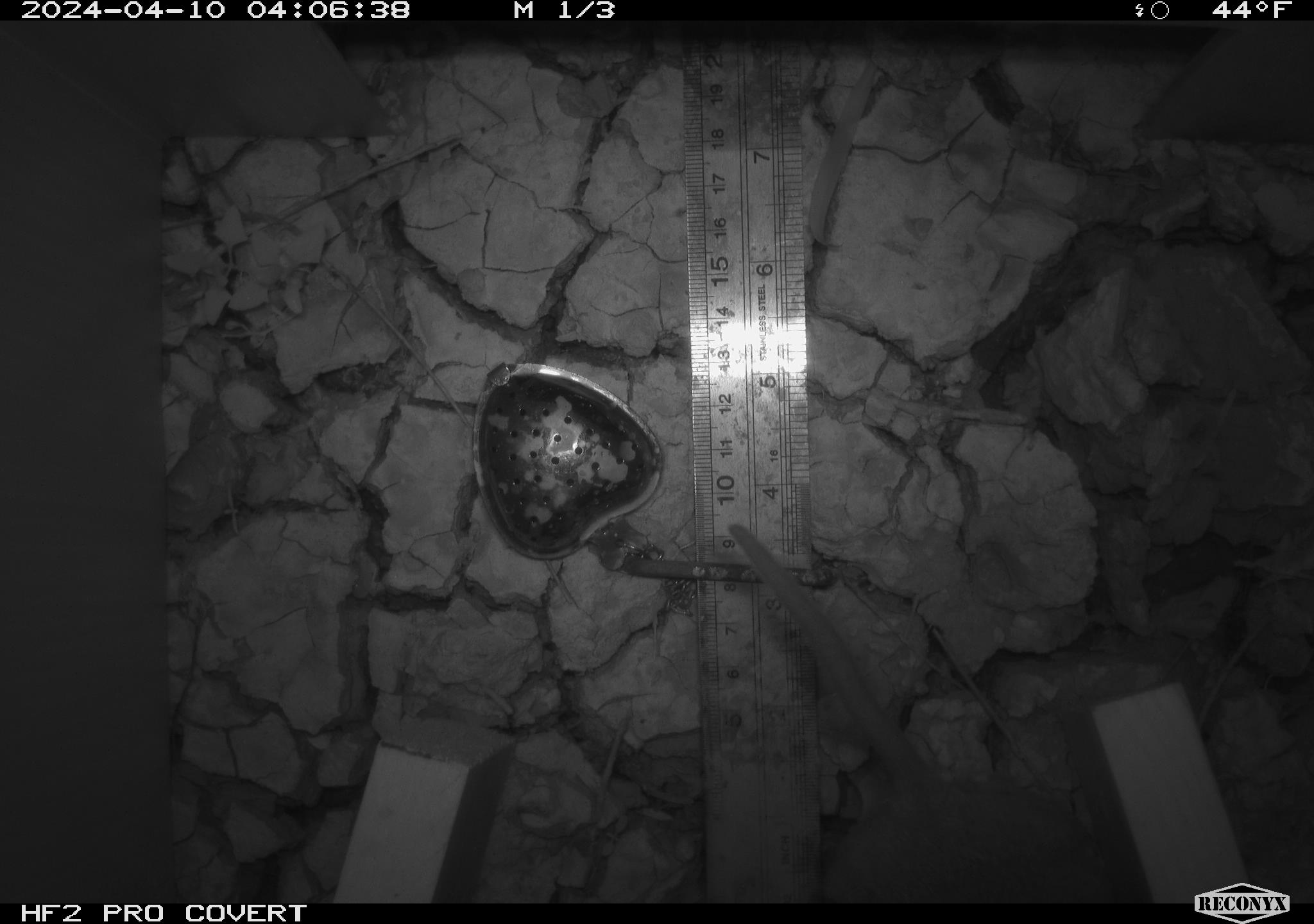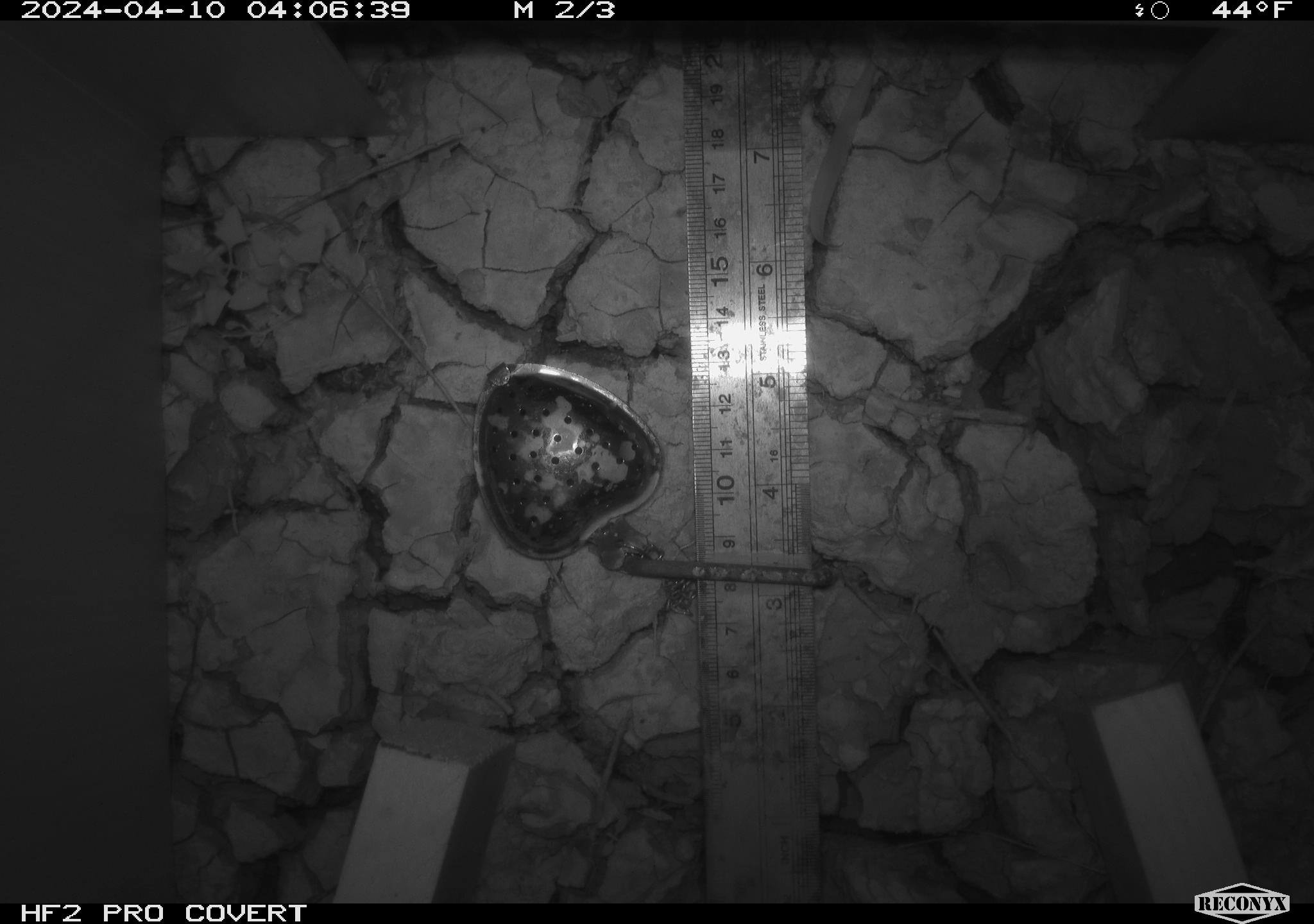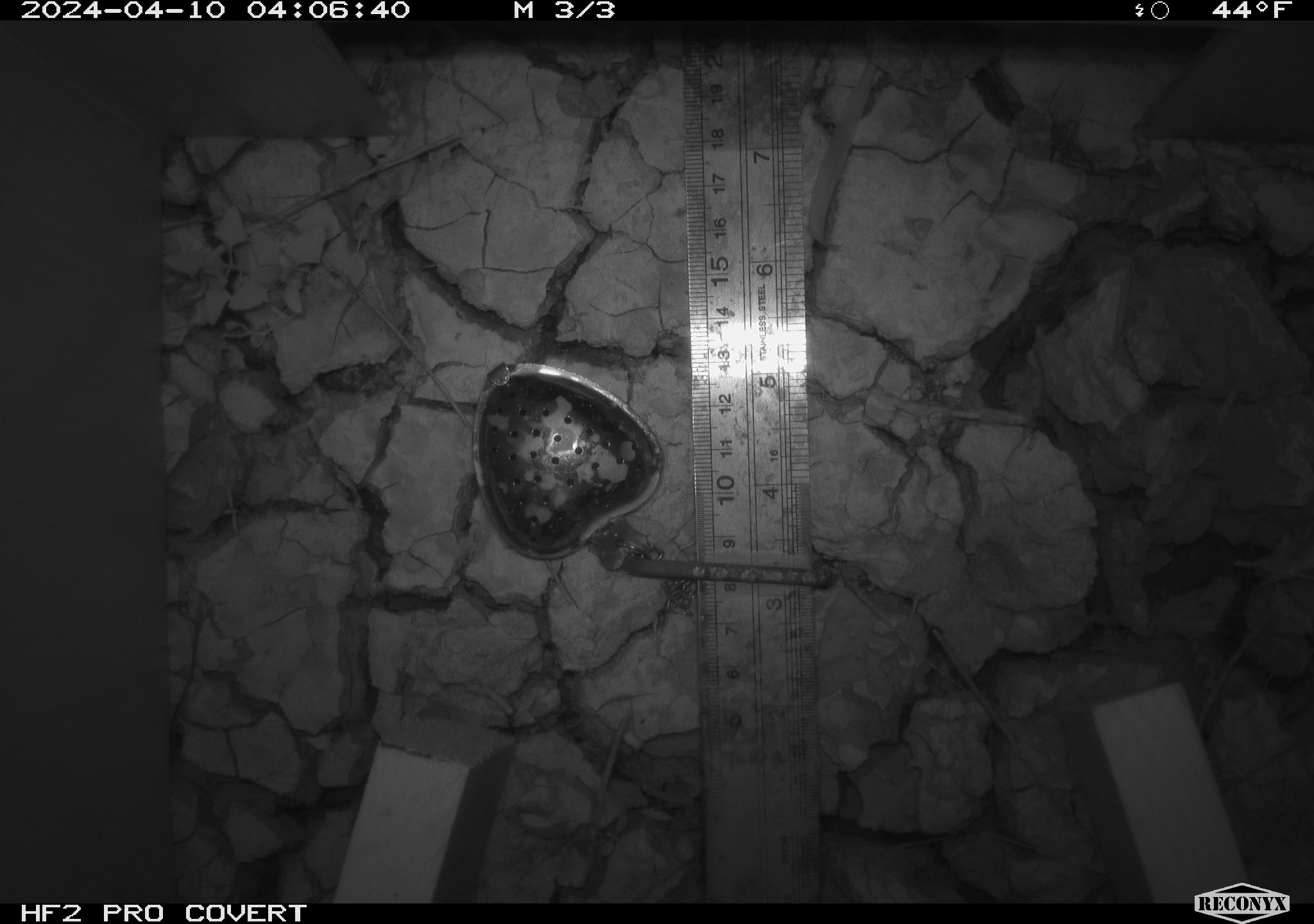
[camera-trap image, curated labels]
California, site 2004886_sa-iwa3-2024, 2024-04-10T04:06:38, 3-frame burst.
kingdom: Animalia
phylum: Chordata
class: Mammalia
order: Rodentia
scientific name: Rodentia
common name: rodent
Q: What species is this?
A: Rodent (Rodentia).